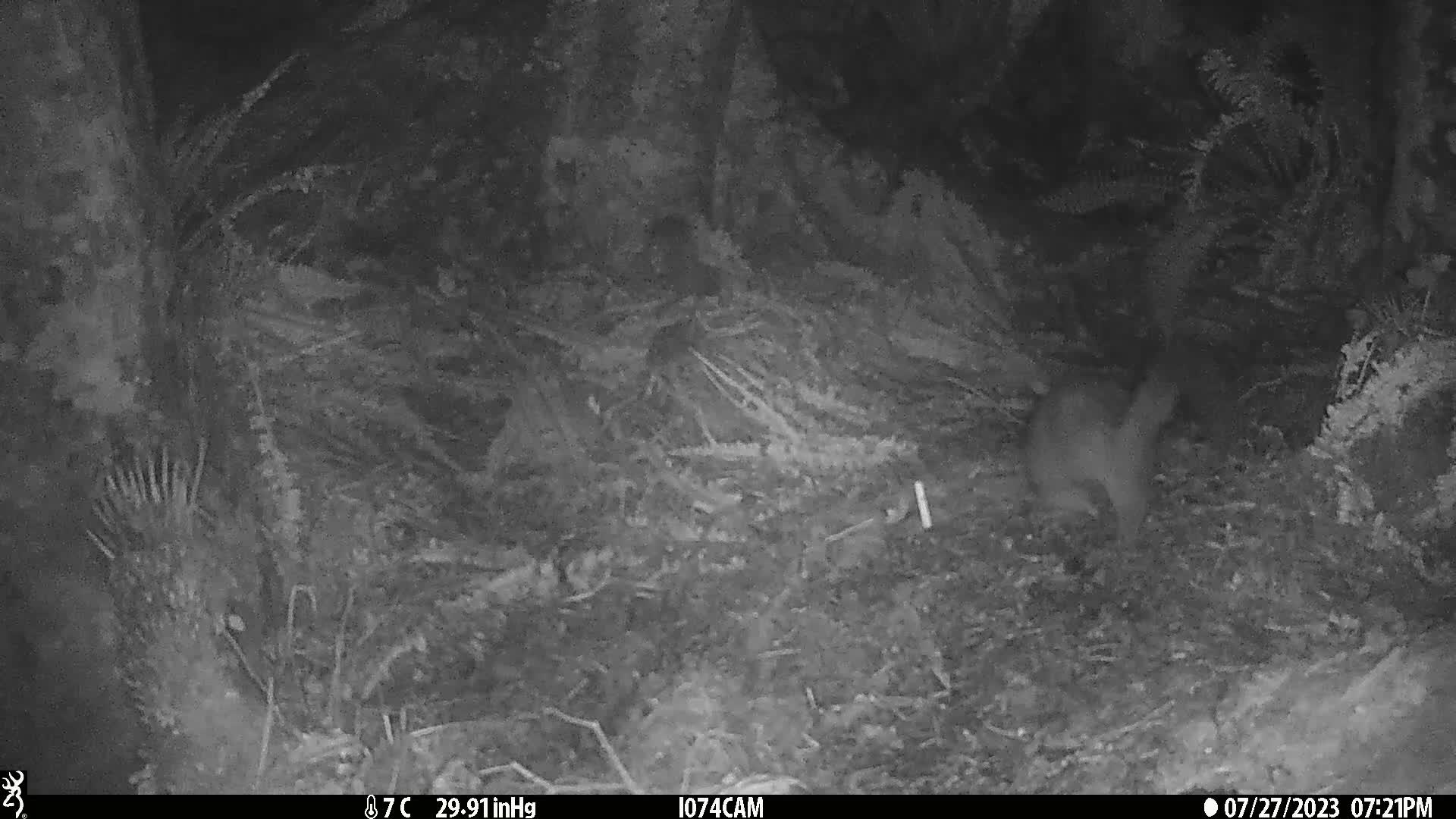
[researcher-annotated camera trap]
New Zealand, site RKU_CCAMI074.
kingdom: Animalia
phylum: Chordata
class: Mammalia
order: Diprotodontia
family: Phalangeridae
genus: Trichosurus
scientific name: Trichosurus vulpecula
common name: common brushtail possum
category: possum